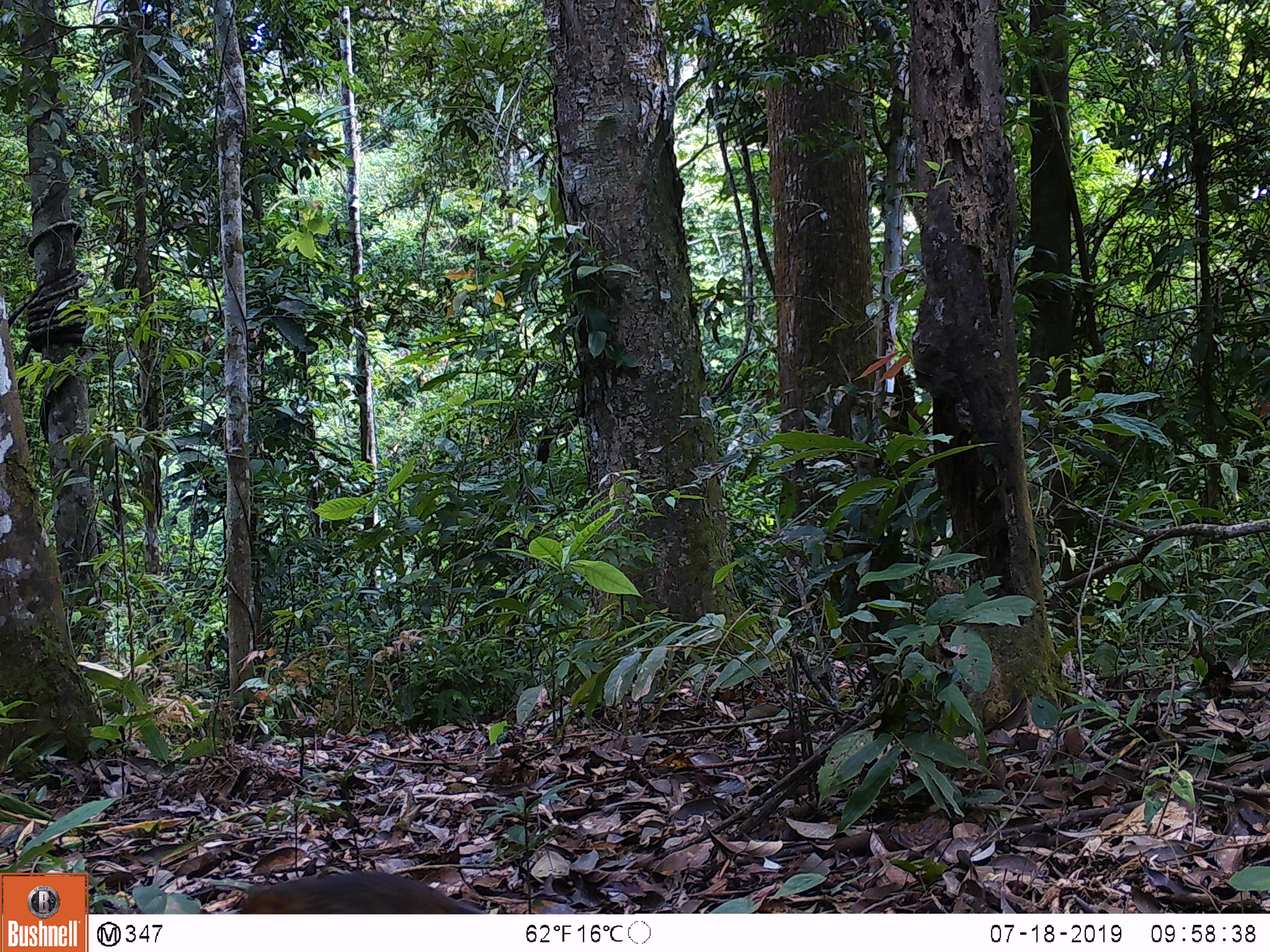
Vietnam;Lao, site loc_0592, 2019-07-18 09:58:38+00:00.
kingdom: Animalia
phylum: Chordata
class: Mammalia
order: Scandentia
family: Tupaiidae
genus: Tupaia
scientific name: Tupaia belangeri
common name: northern treeshrew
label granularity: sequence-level